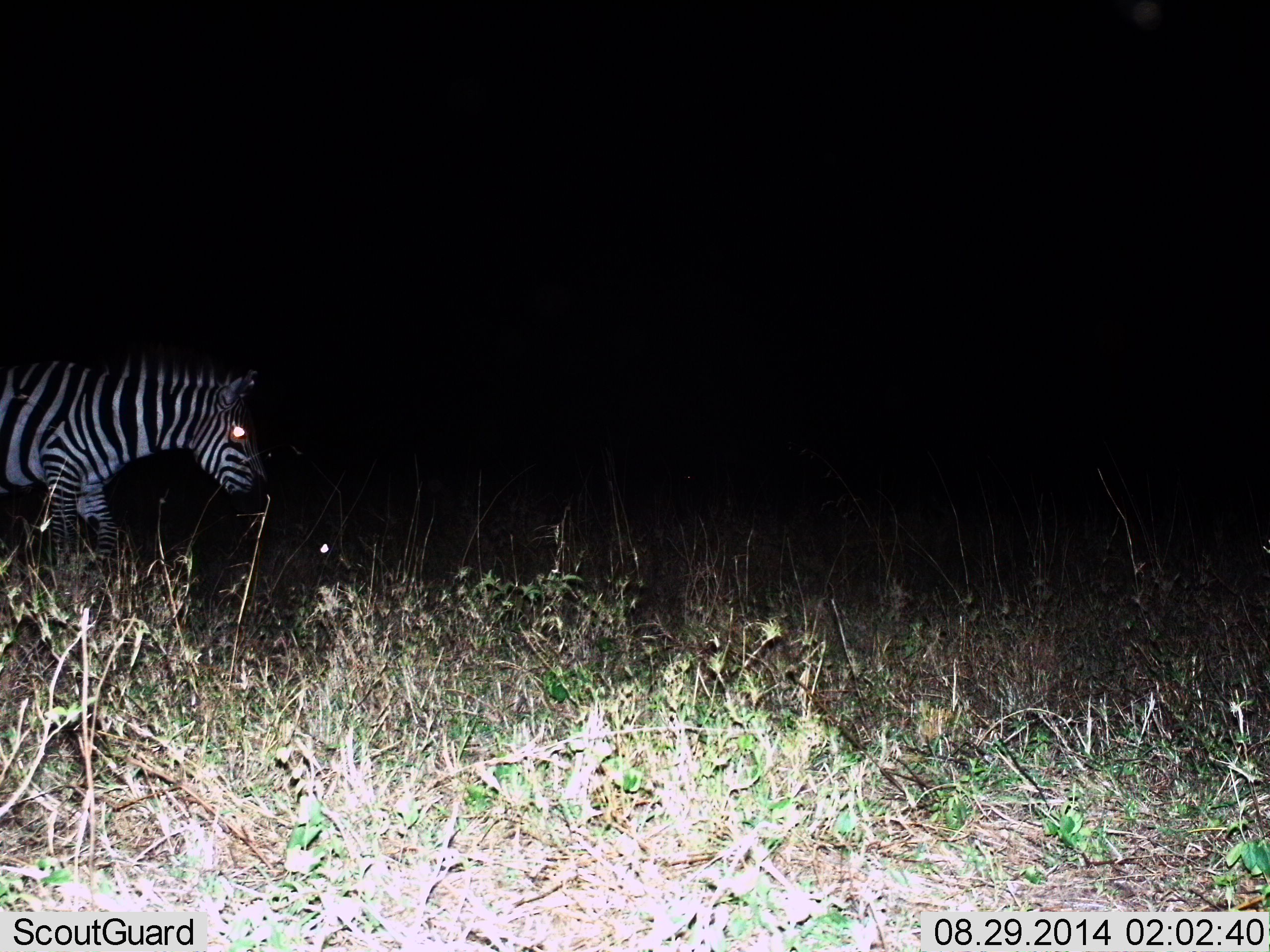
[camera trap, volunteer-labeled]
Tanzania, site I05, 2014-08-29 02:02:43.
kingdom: Animalia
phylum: Chordata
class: Mammalia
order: Perissodactyla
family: Equidae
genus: Equus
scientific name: Equus quagga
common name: plains zebra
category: zebra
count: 1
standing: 0%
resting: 0%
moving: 100%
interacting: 0%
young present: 0%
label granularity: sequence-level